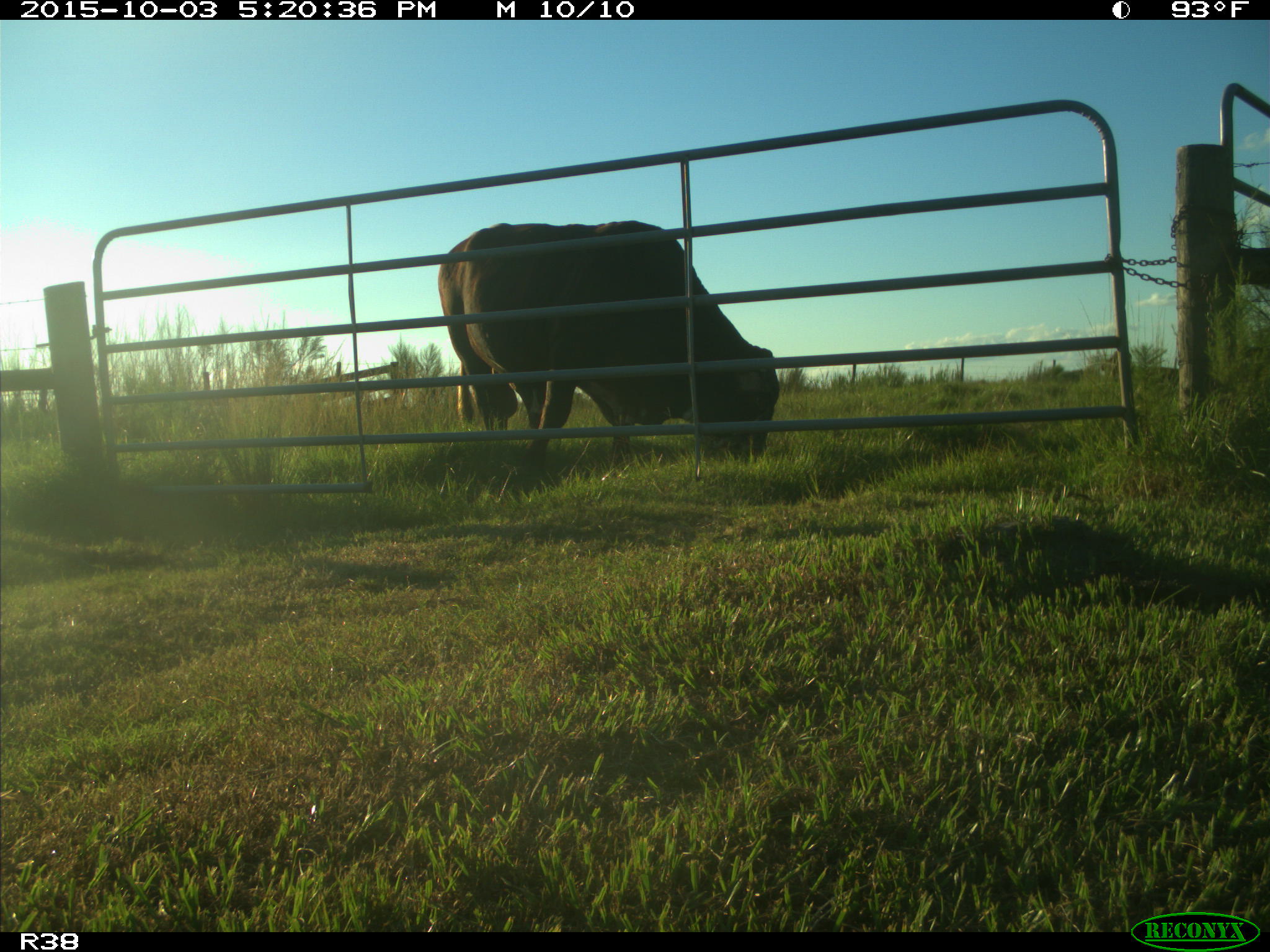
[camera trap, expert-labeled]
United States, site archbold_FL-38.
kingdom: Animalia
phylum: Chordata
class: Mammalia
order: Artiodactyla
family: Bovidae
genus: Bos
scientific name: Bos taurus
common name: domestic cow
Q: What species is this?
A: Bos taurus (domestic cow).